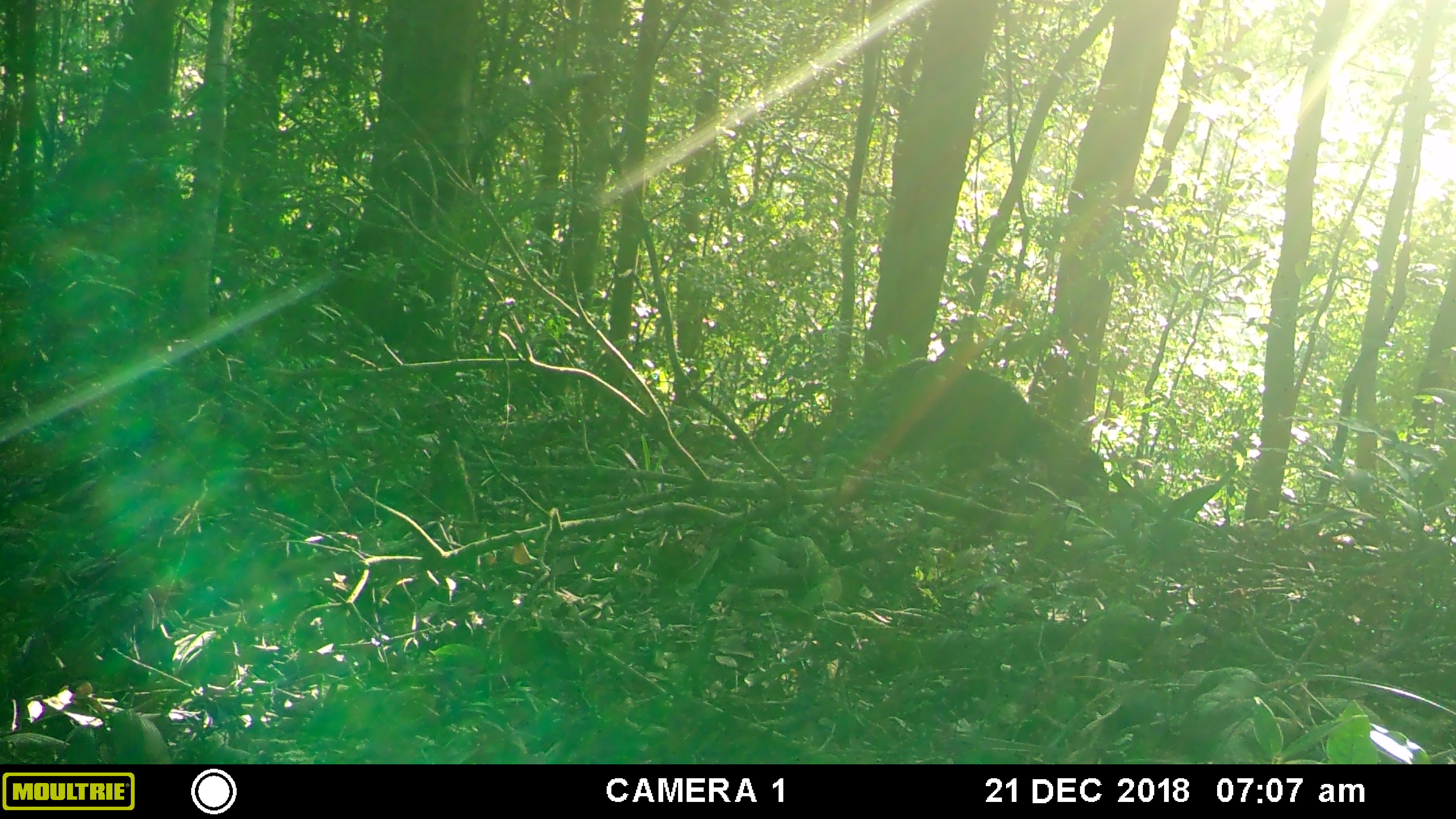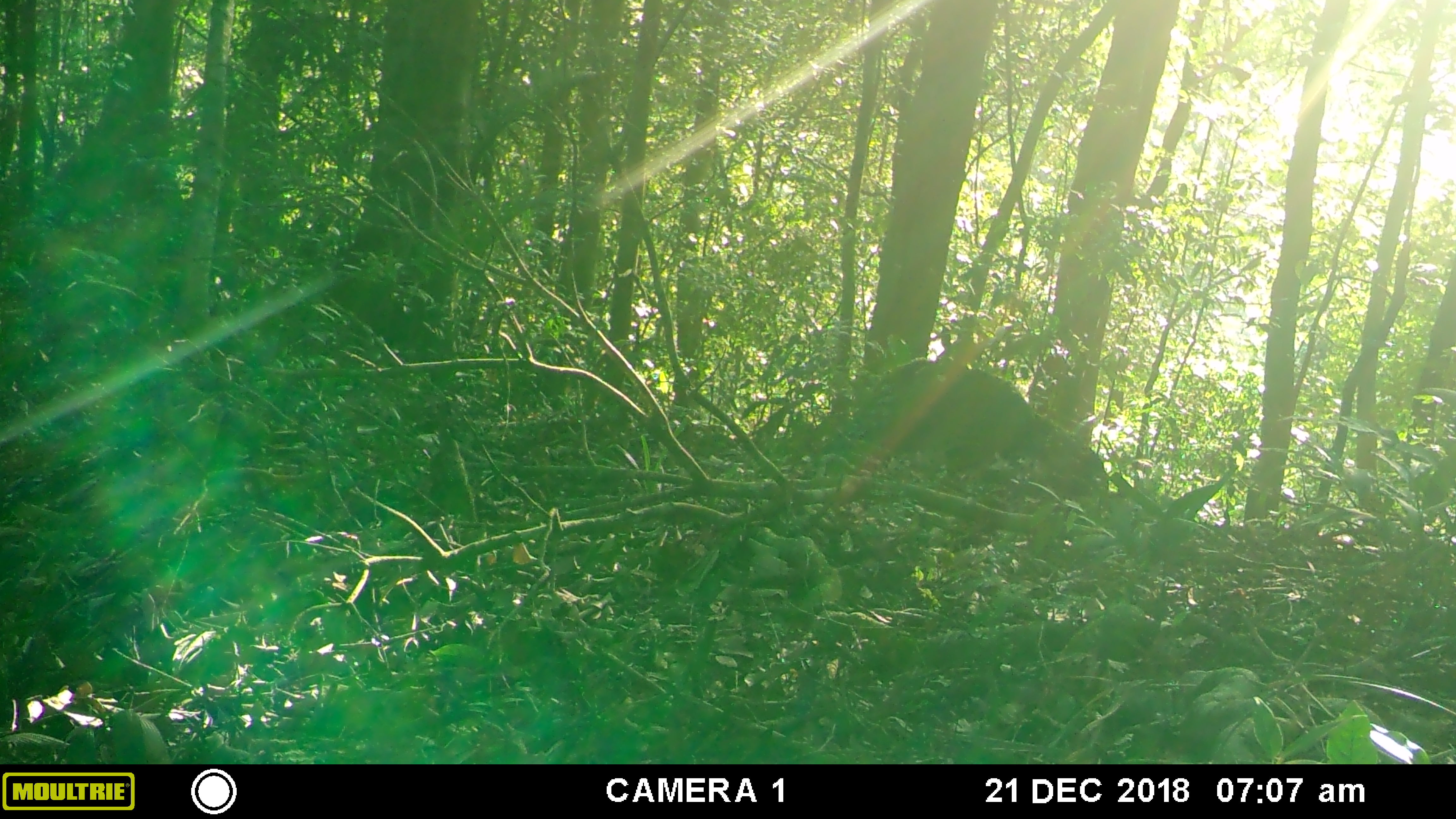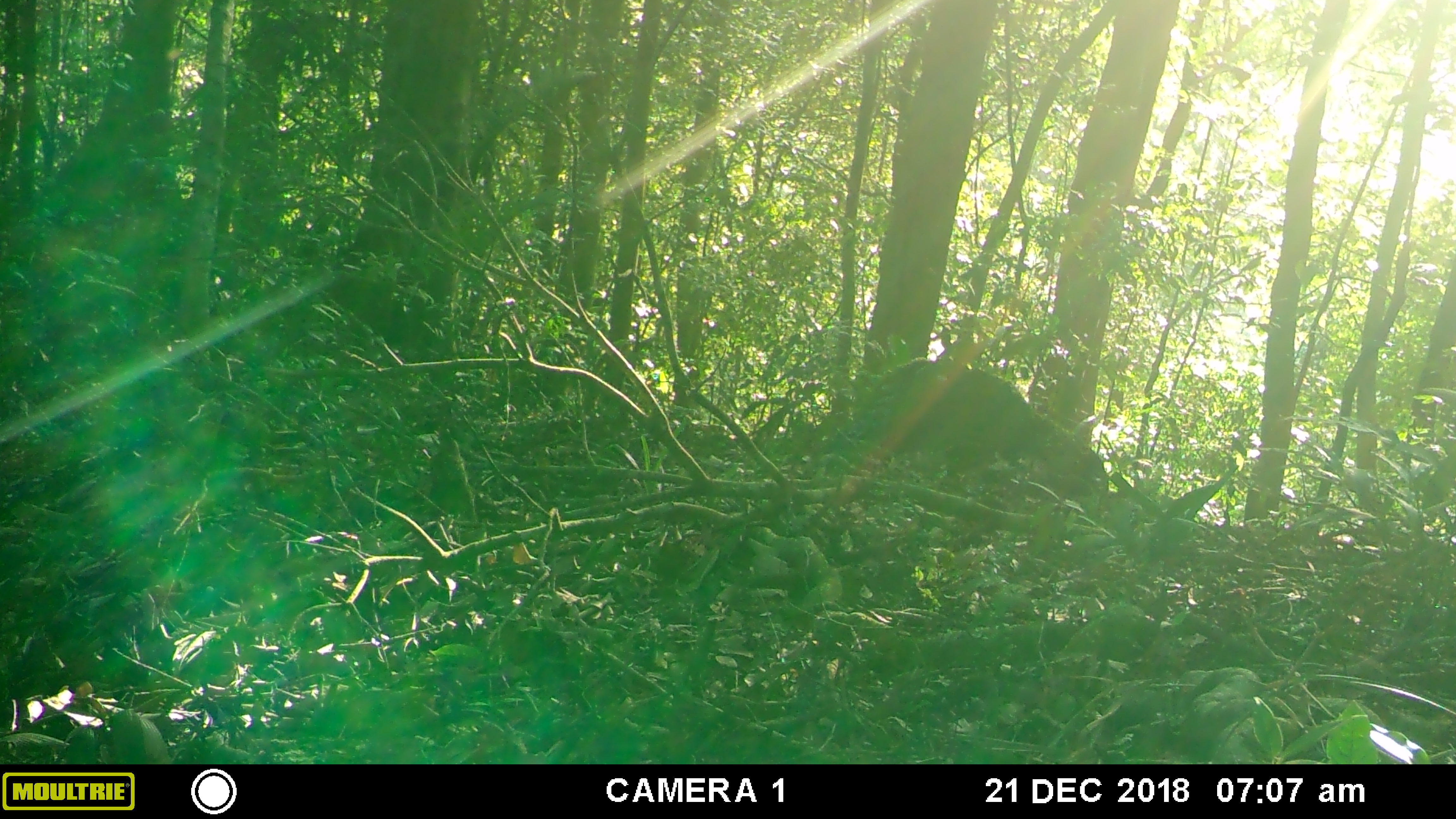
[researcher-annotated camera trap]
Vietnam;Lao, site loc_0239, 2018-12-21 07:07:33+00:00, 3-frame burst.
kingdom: Animalia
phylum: Chordata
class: Mammalia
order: Artiodactyla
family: Cervidae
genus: Muntiacus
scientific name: Muntiacus vuquangensis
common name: large-antlered muntjac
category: large antlered muntjac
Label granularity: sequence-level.